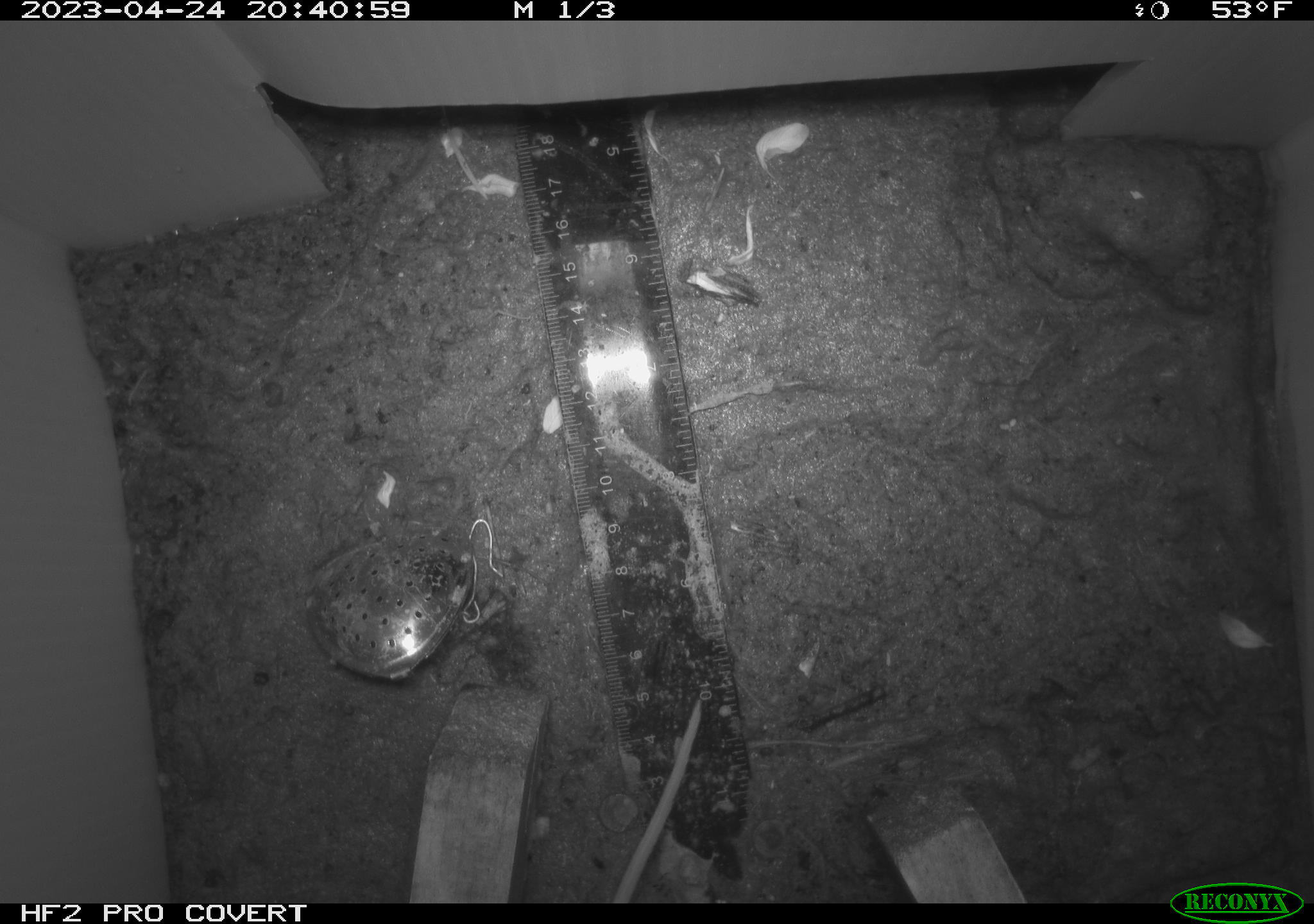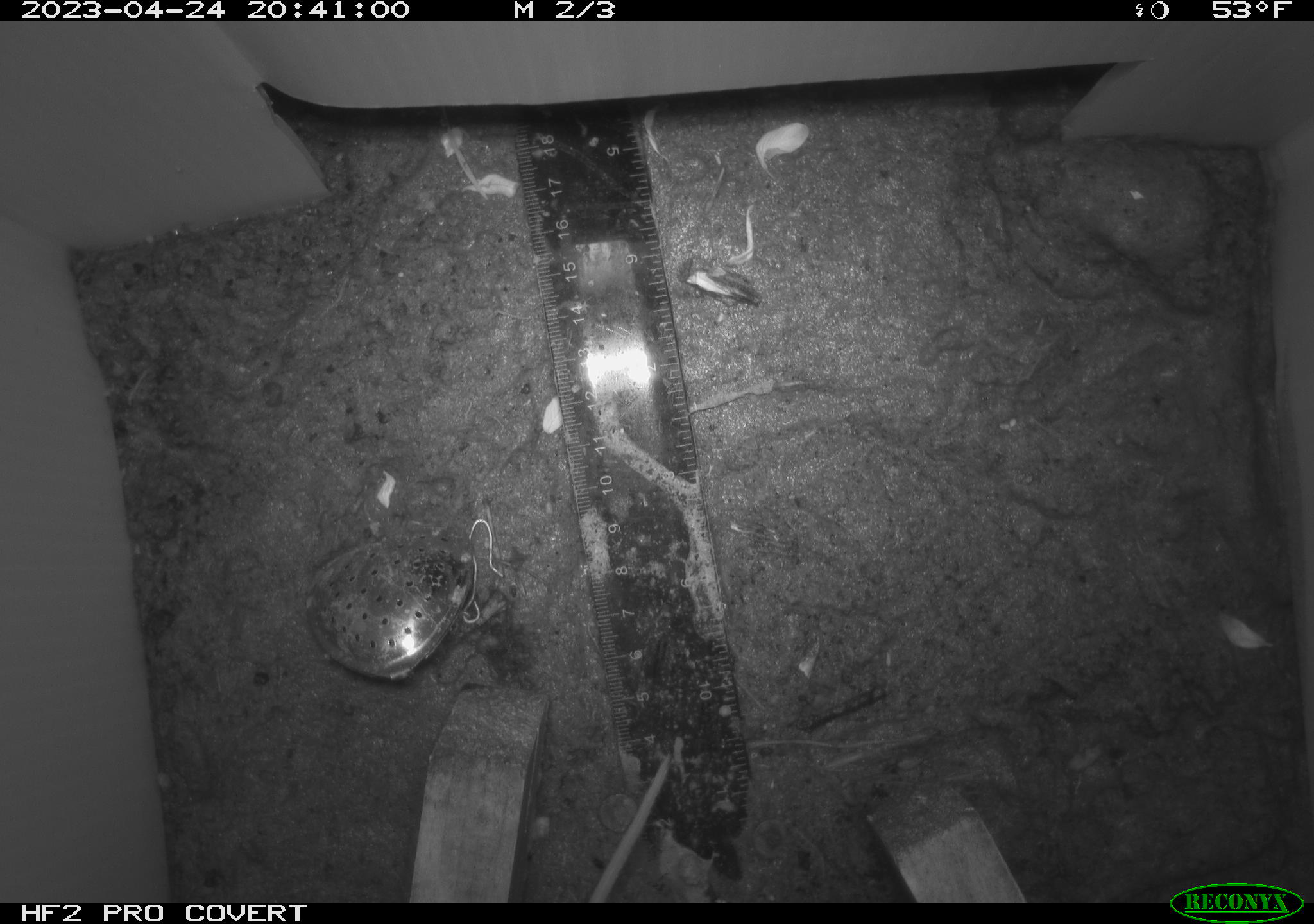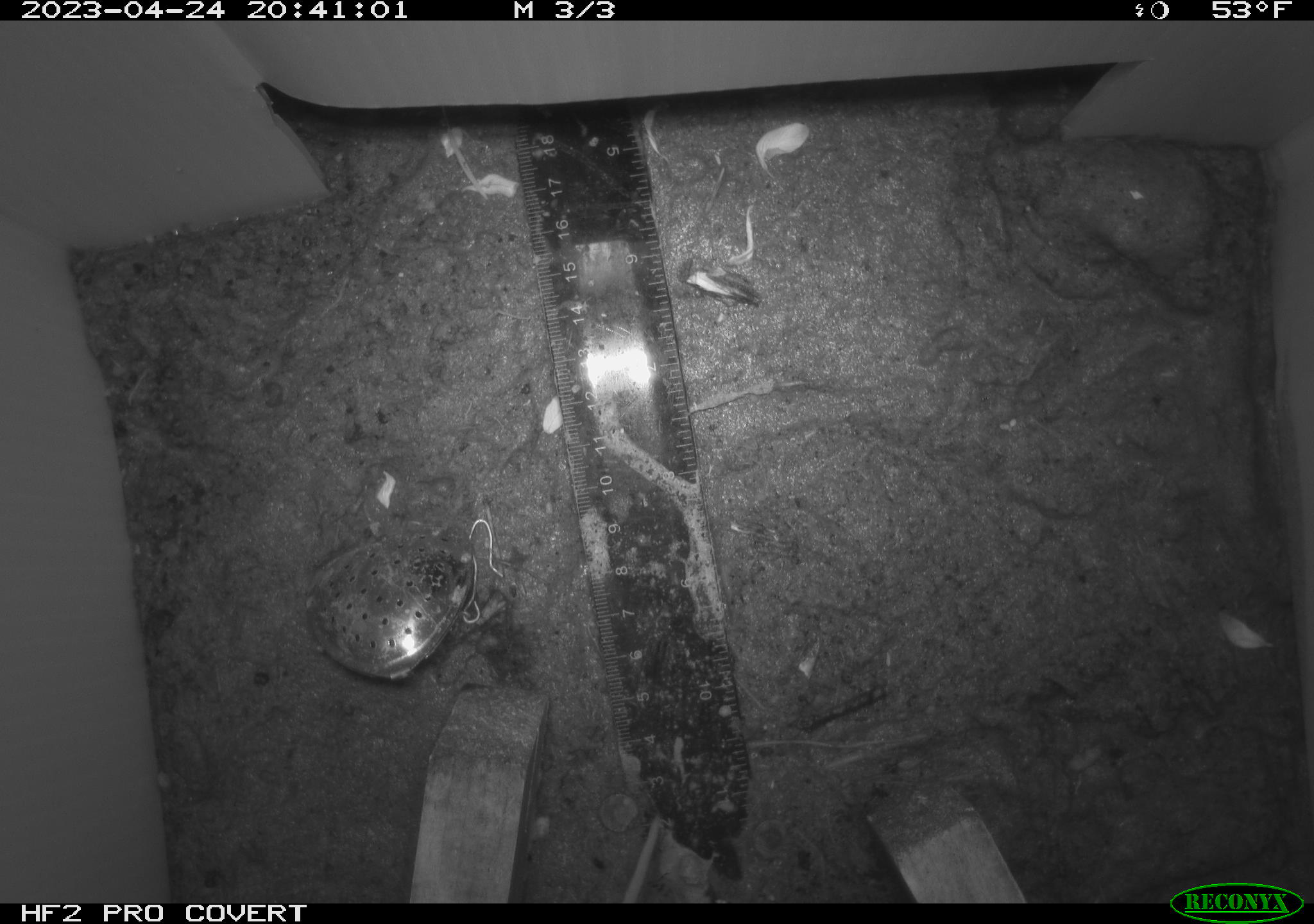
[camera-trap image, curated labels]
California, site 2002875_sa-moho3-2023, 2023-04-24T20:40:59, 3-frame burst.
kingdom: Animalia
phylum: Chordata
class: Mammalia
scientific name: Mammalia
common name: small mammal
Small mammal (Mammalia).